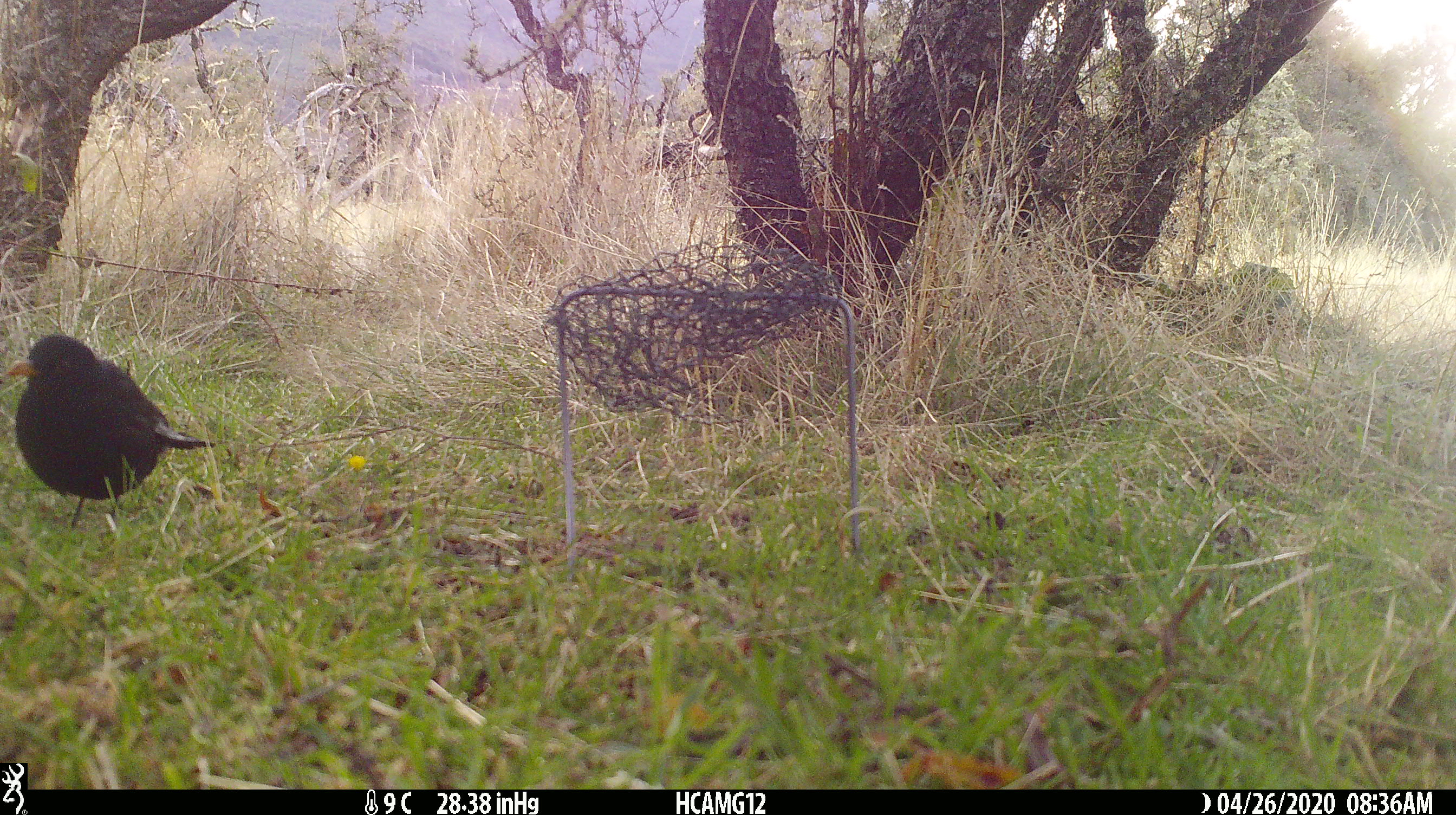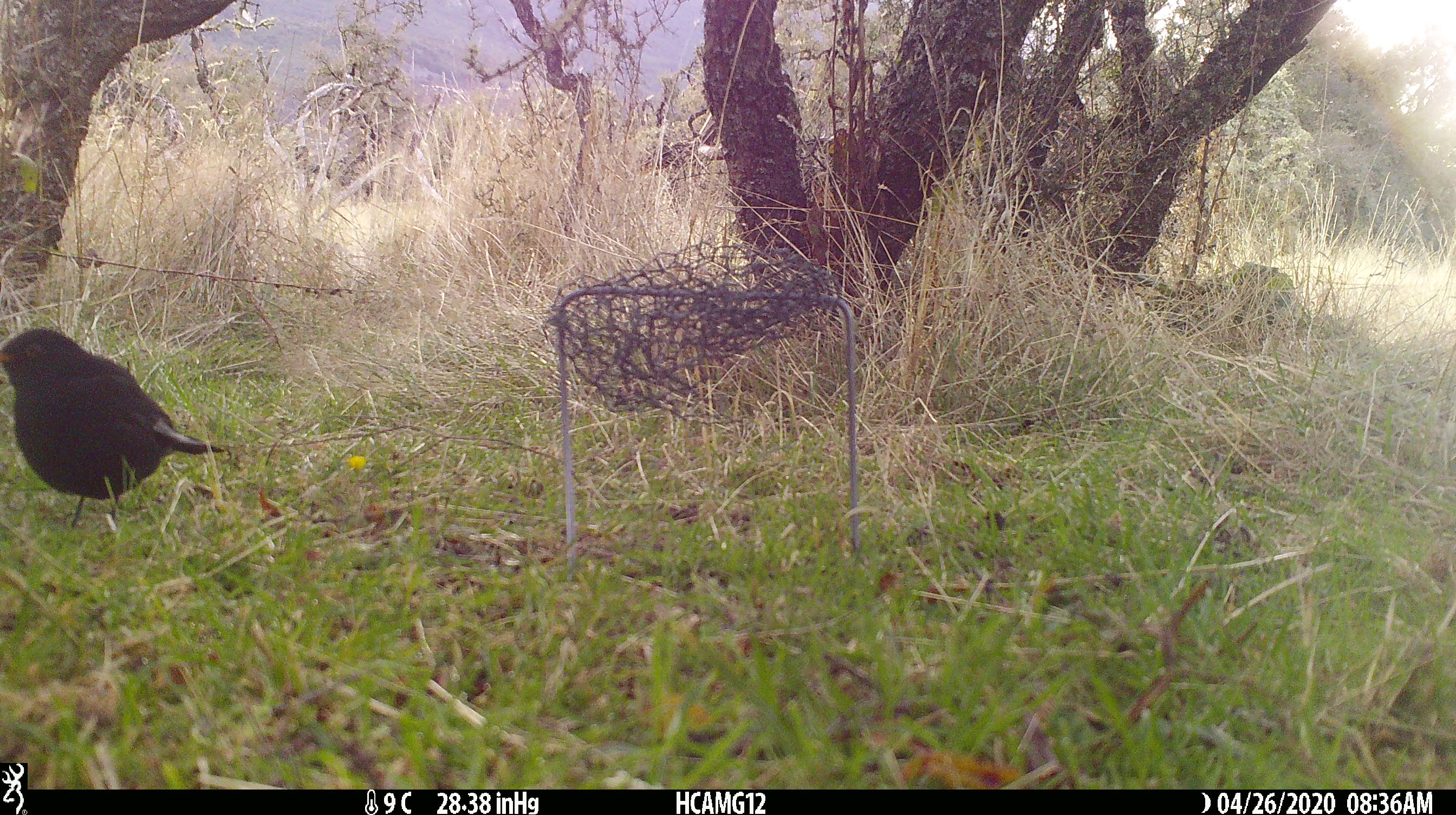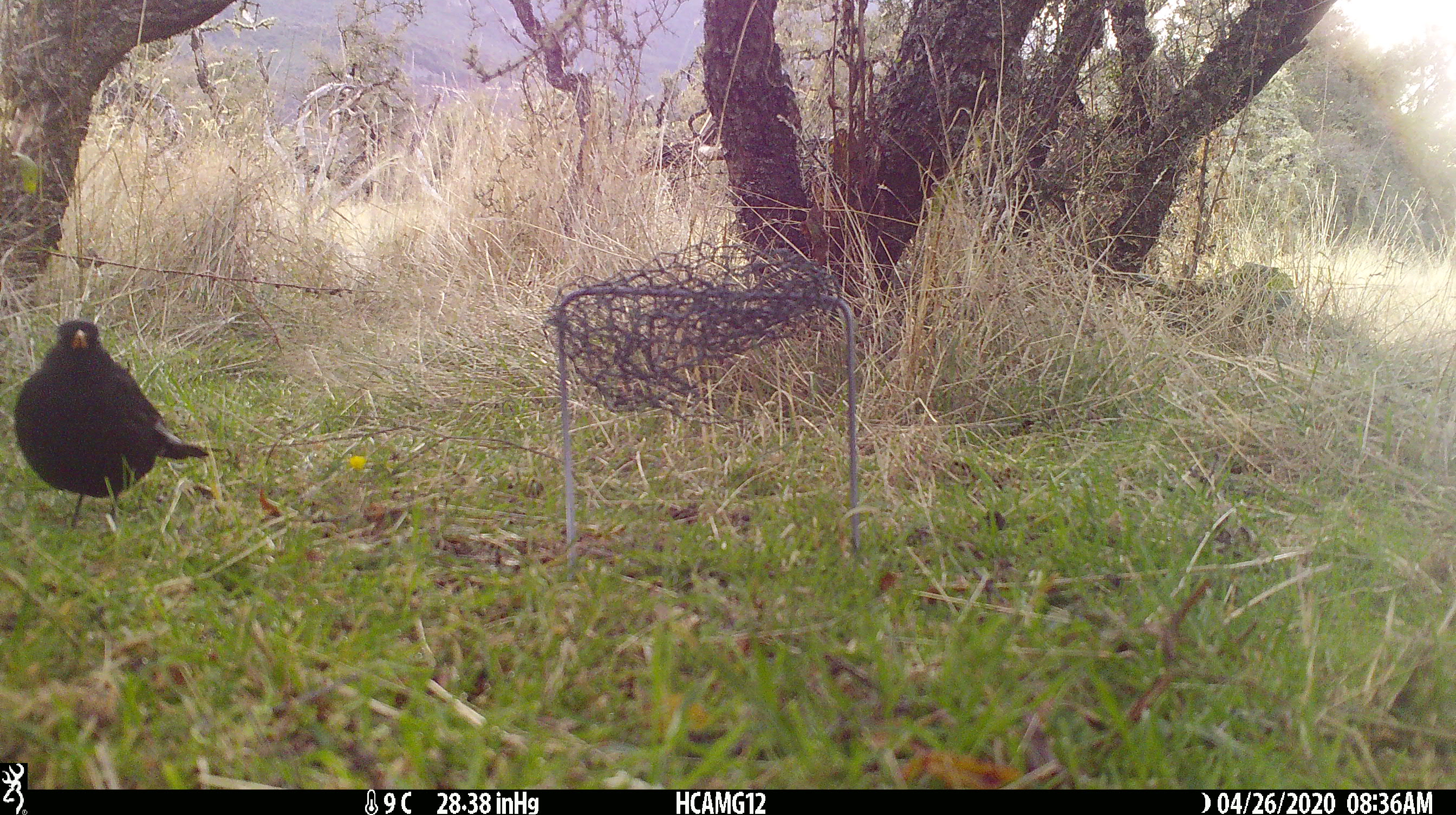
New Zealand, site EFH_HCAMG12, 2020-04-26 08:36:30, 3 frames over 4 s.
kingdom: Animalia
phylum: Chordata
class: Aves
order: Passeriformes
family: Turdidae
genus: Turdus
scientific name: Turdus merula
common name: eurasian blackbird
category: blackbird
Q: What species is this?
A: Blackbird (eurasian blackbird) (Turdus merula).